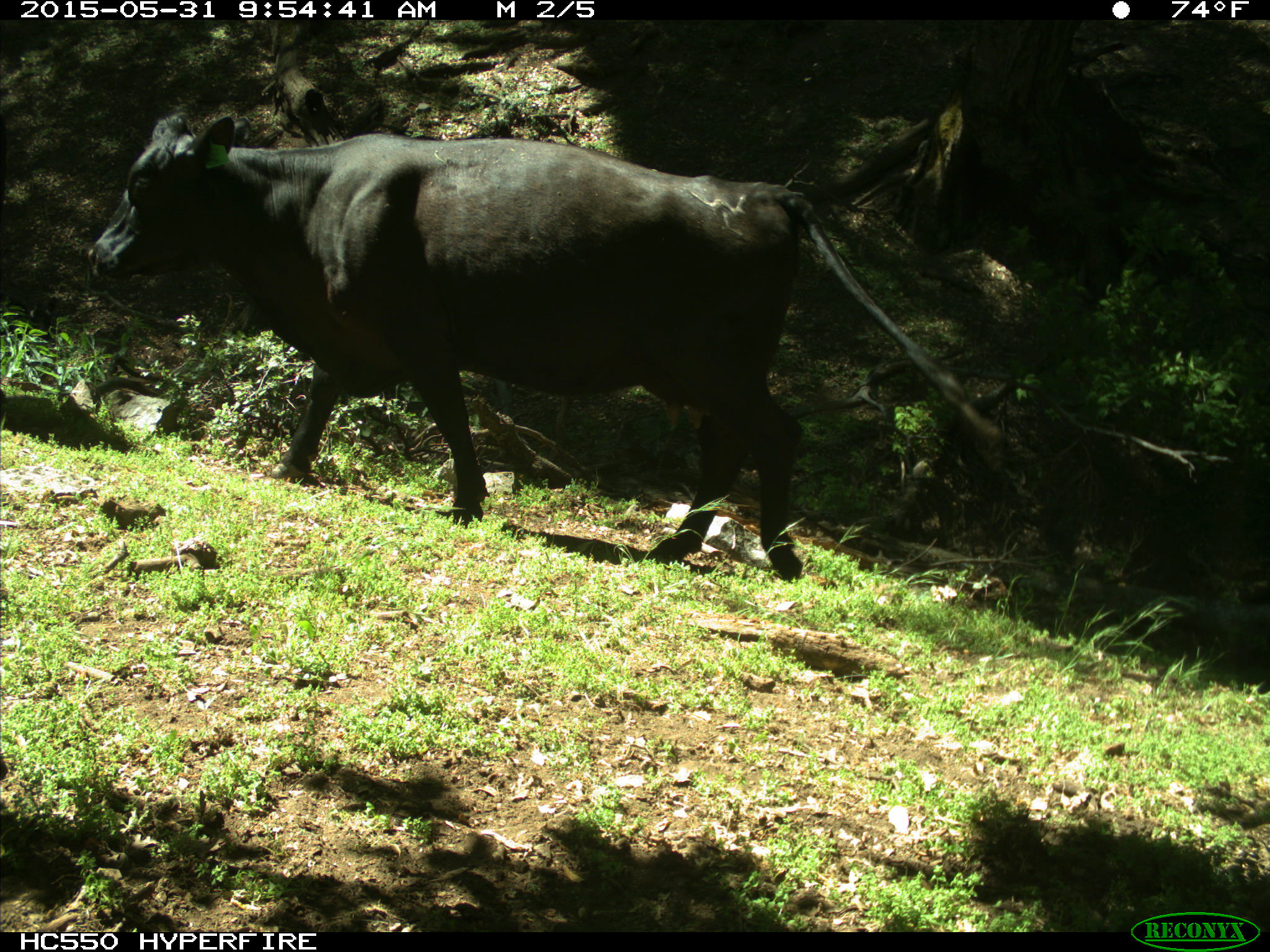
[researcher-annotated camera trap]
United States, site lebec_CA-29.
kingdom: Animalia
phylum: Chordata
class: Mammalia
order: Artiodactyla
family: Bovidae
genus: Bos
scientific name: Bos taurus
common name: domestic cow